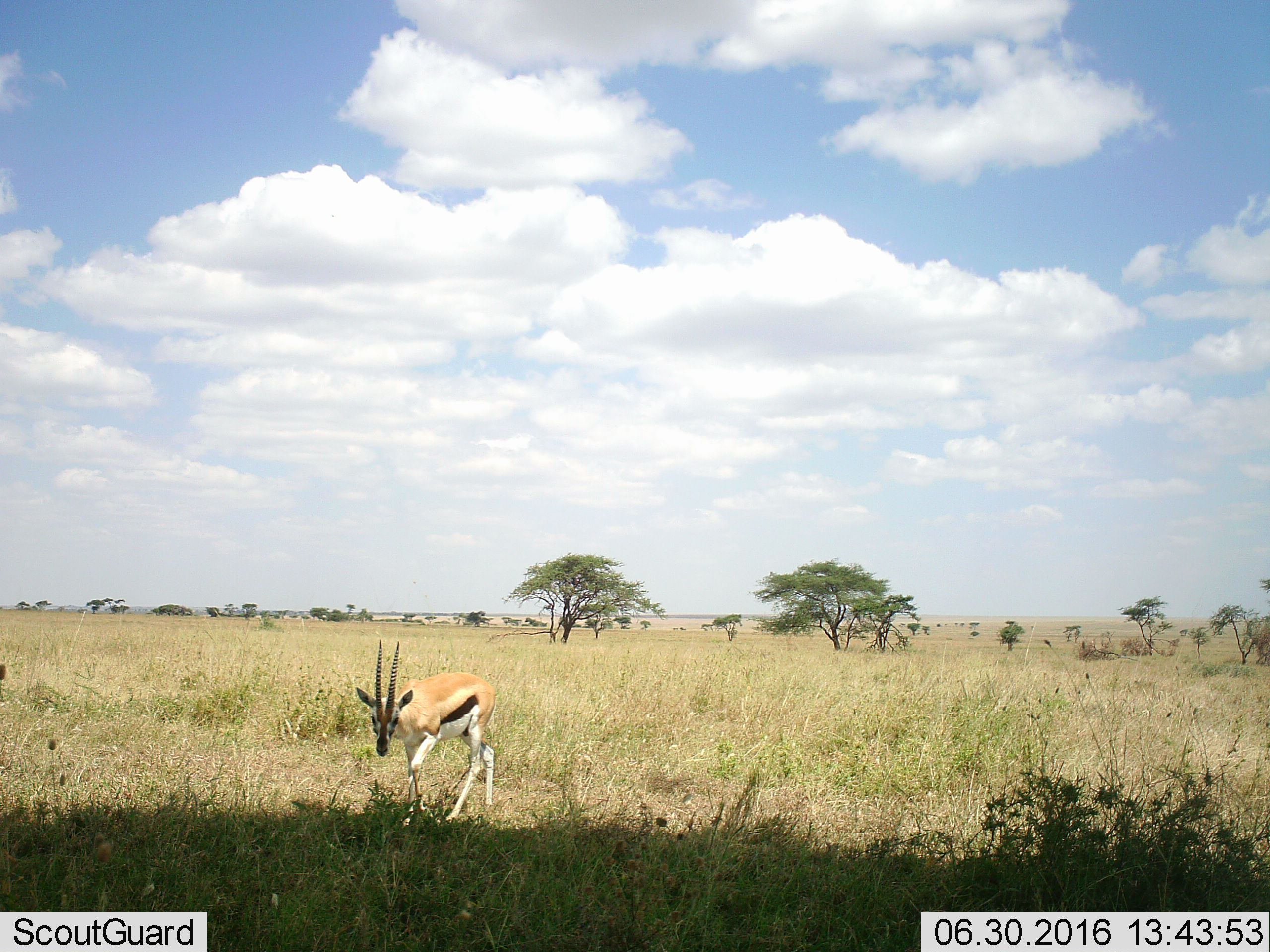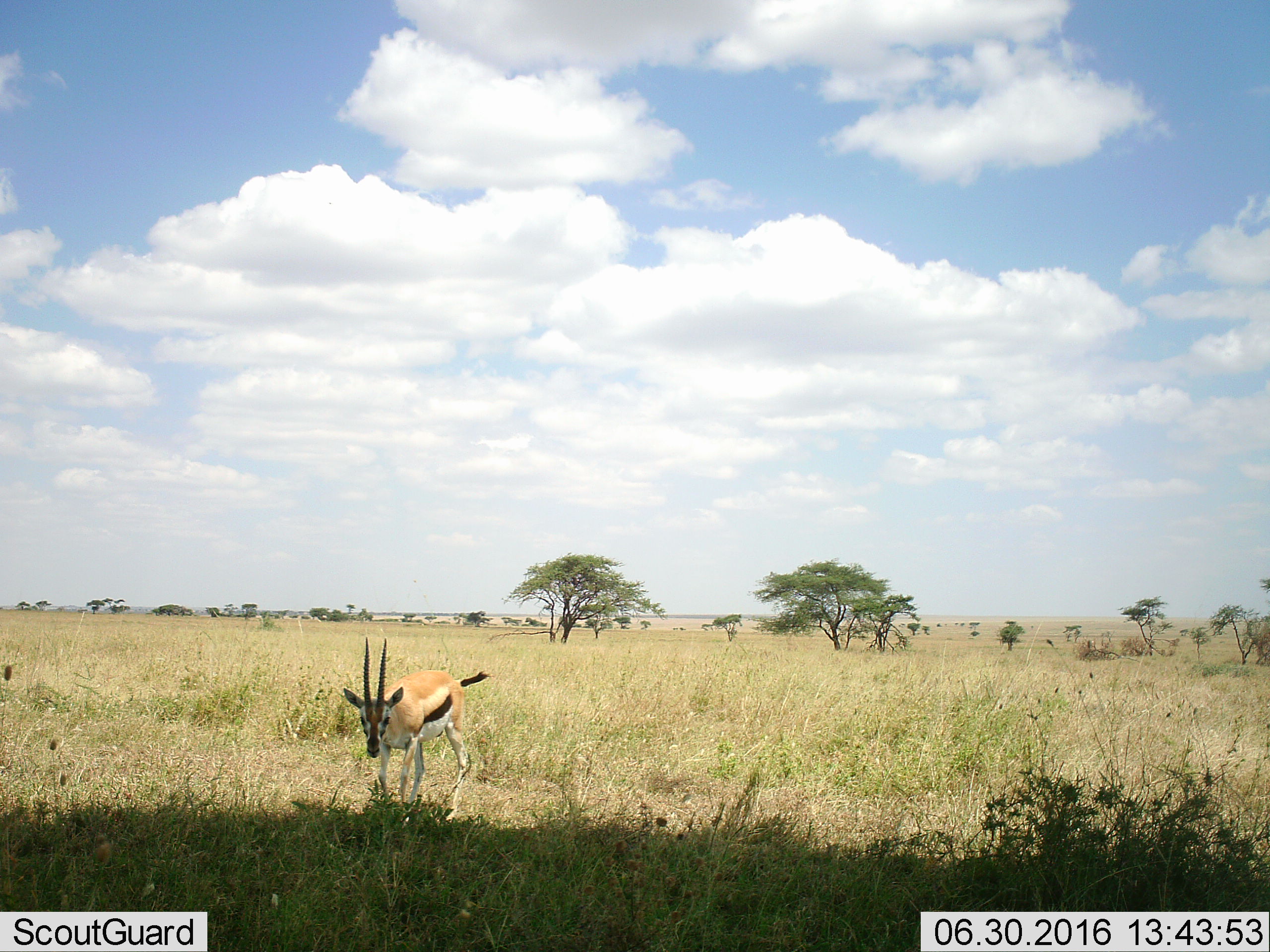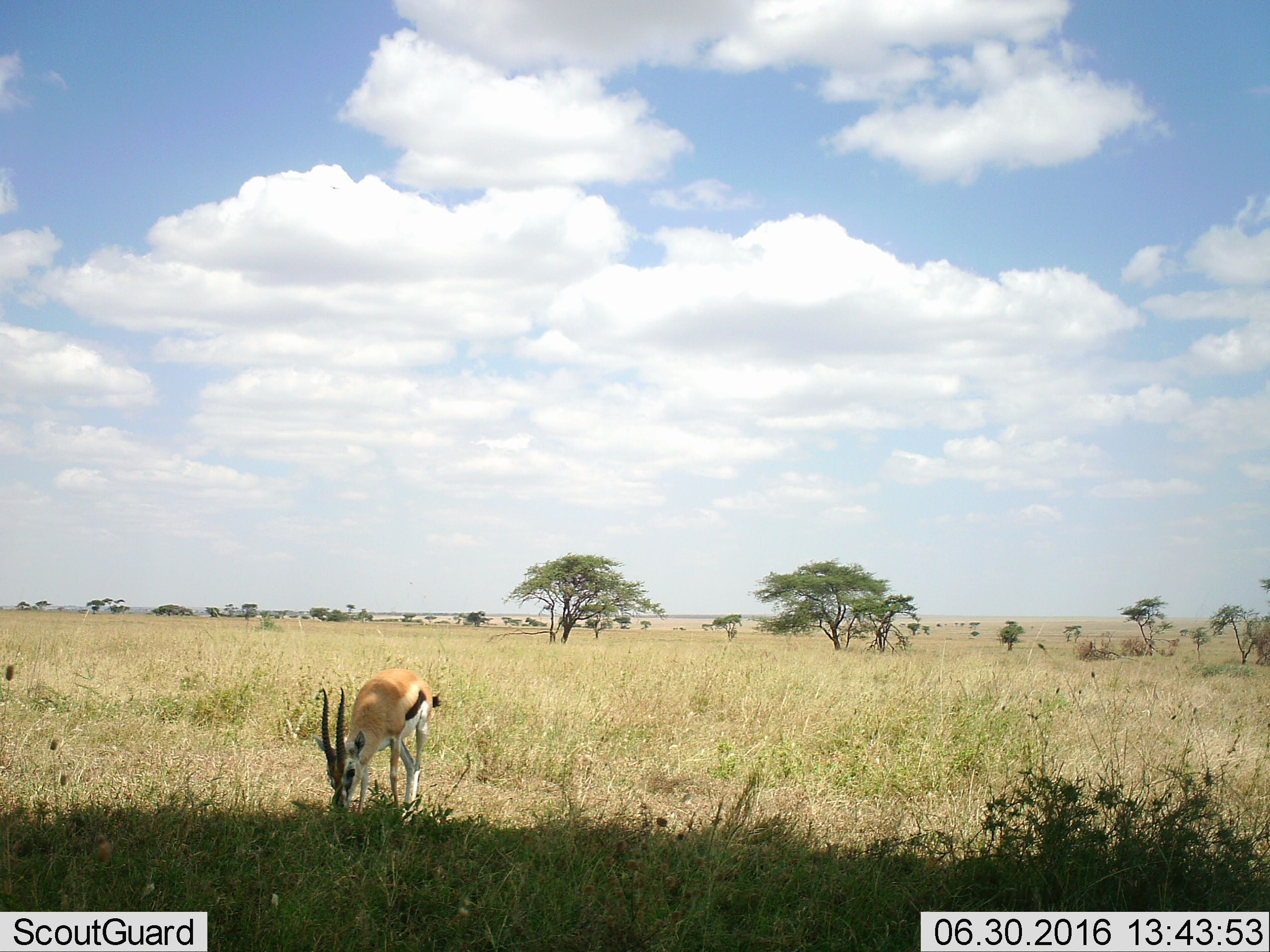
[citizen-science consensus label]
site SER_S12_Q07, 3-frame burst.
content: unidentified animal